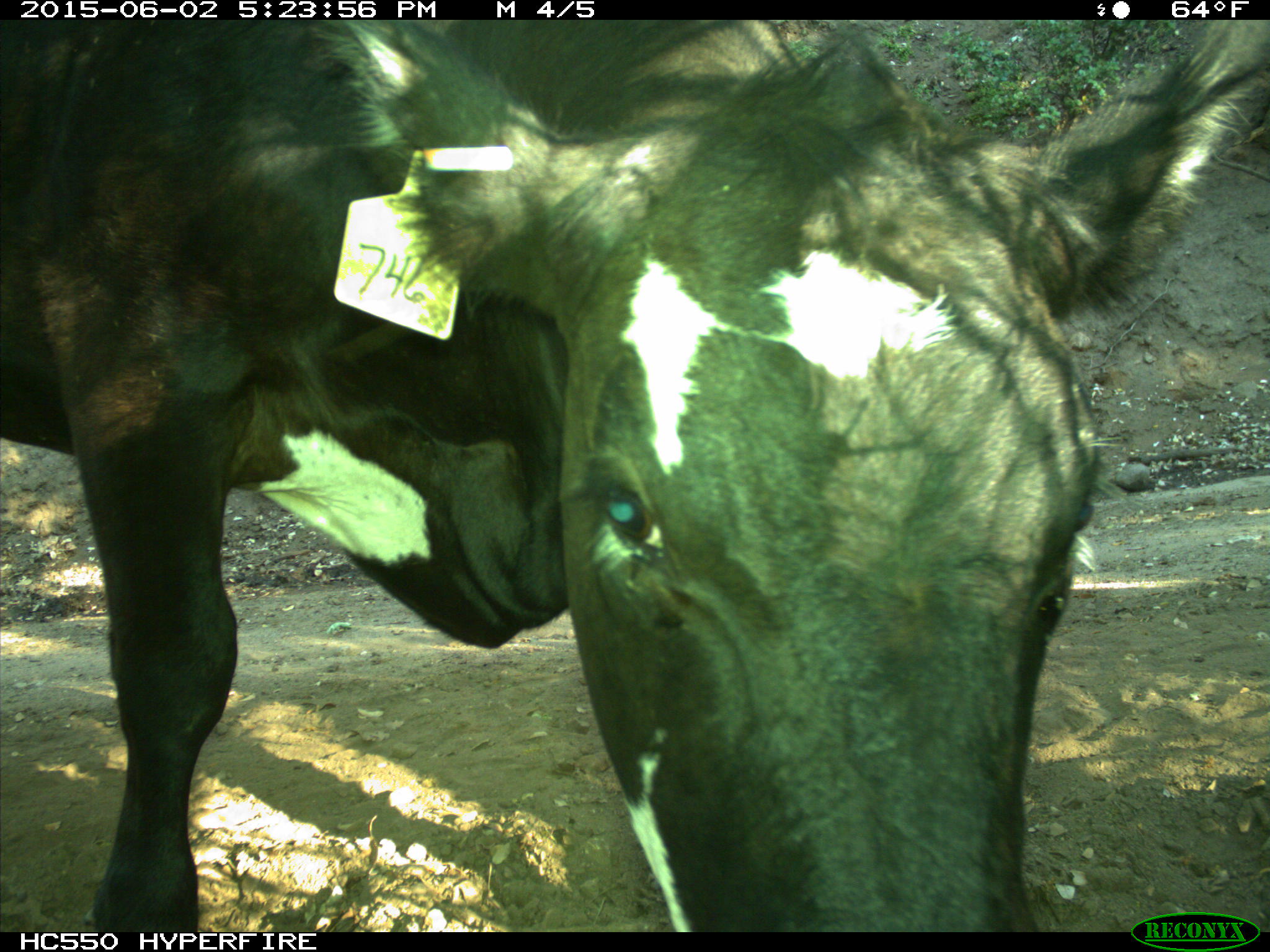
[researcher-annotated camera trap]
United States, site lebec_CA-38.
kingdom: Animalia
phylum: Chordata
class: Mammalia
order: Artiodactyla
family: Bovidae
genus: Bos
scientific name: Bos taurus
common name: domestic cow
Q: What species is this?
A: Bos taurus (domestic cow).